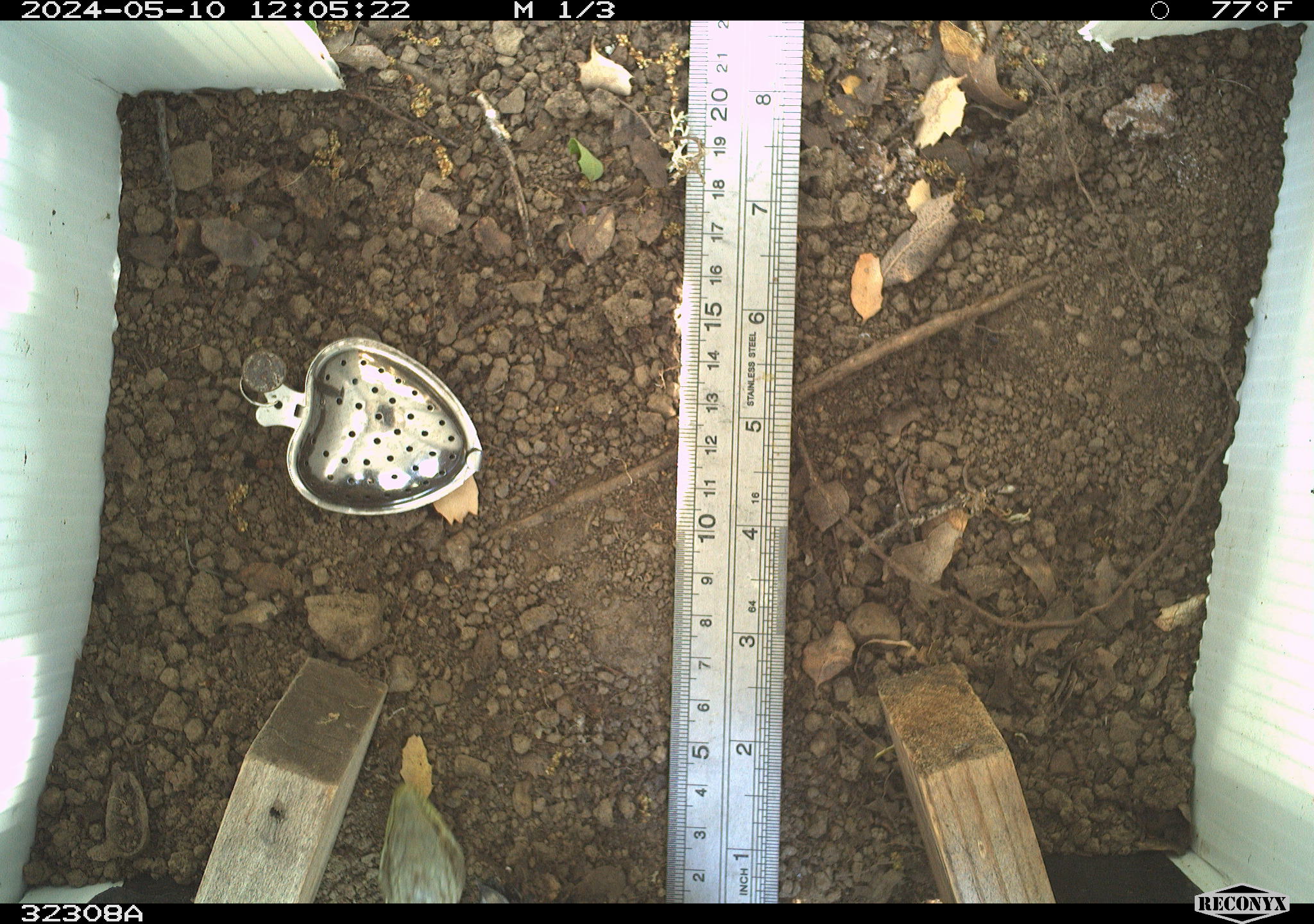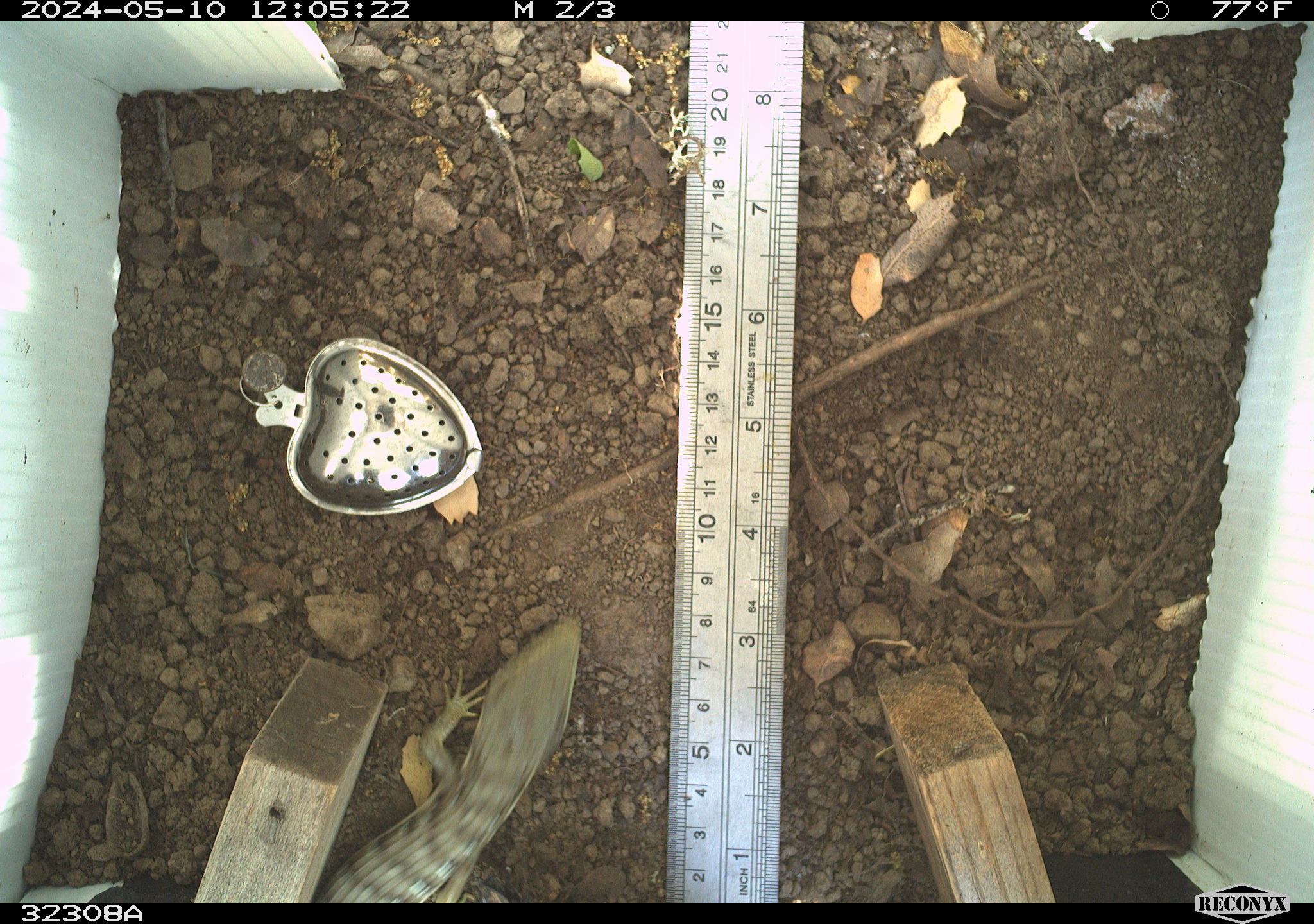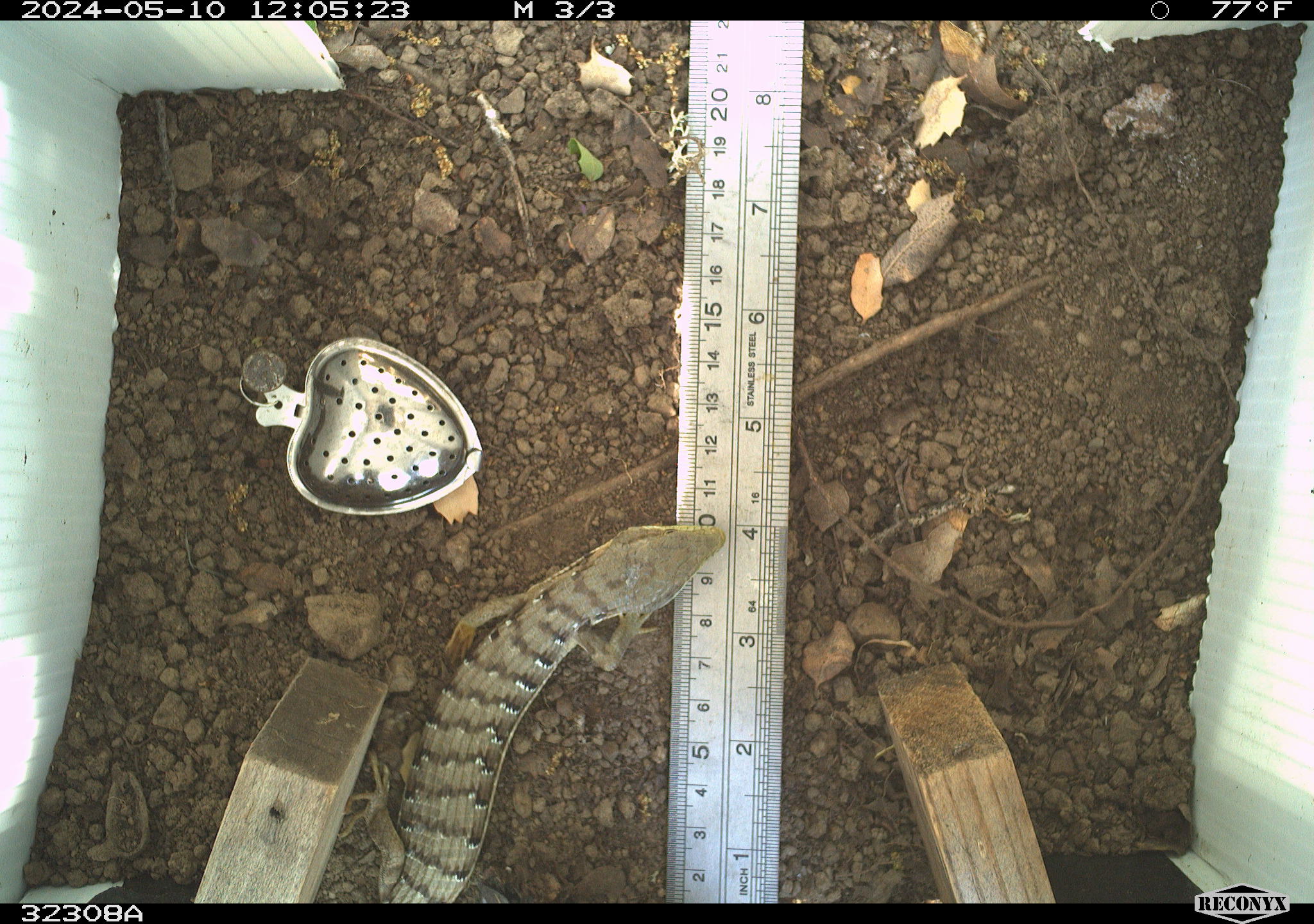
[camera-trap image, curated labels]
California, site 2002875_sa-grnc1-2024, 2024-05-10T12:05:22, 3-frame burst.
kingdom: Animalia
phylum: Chordata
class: Reptilia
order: Squamata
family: Anguidae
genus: Elgaria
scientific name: Elgaria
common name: alligator lizards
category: elgaria species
Elgaria species (alligator lizards) (Elgaria).